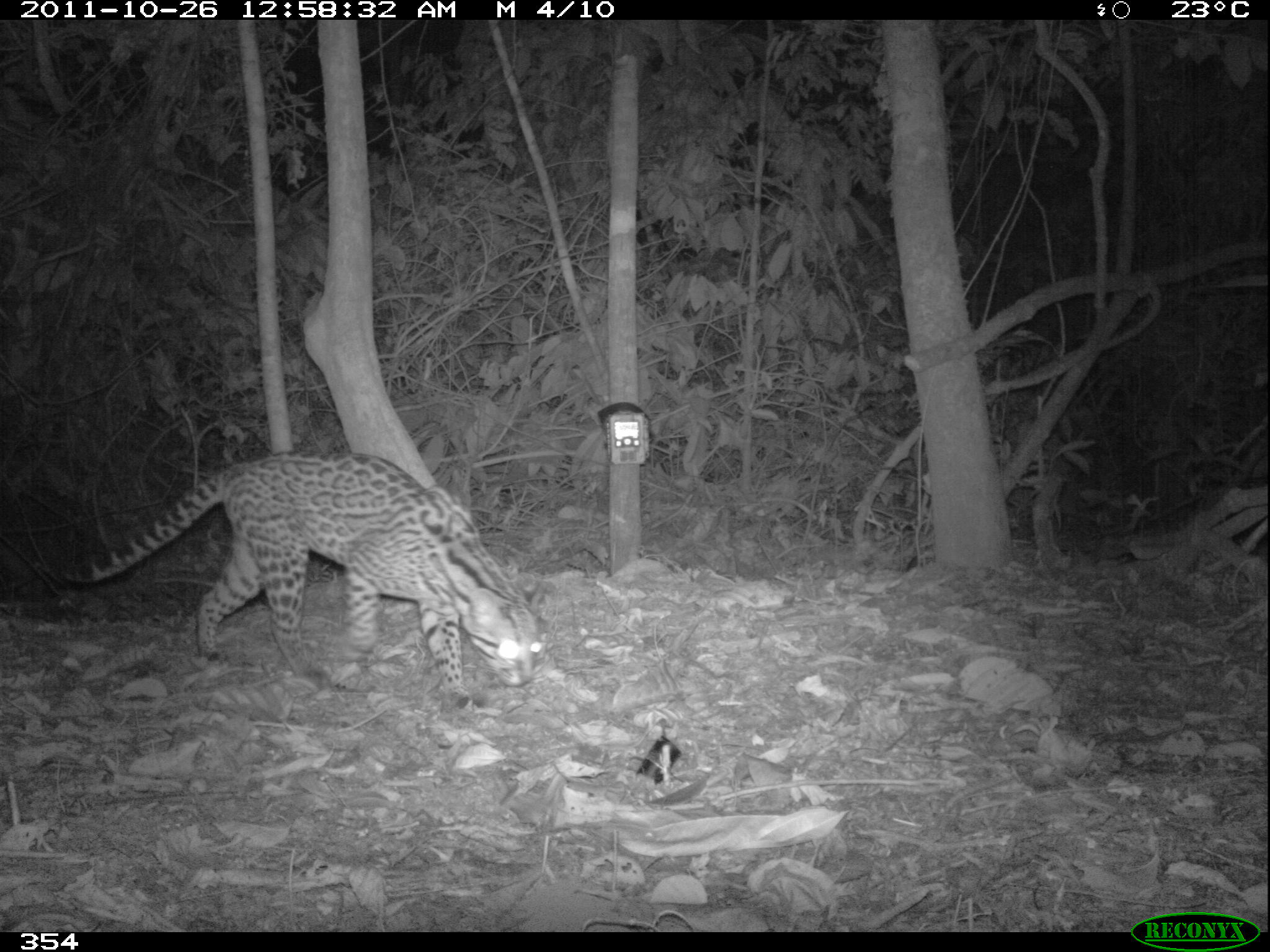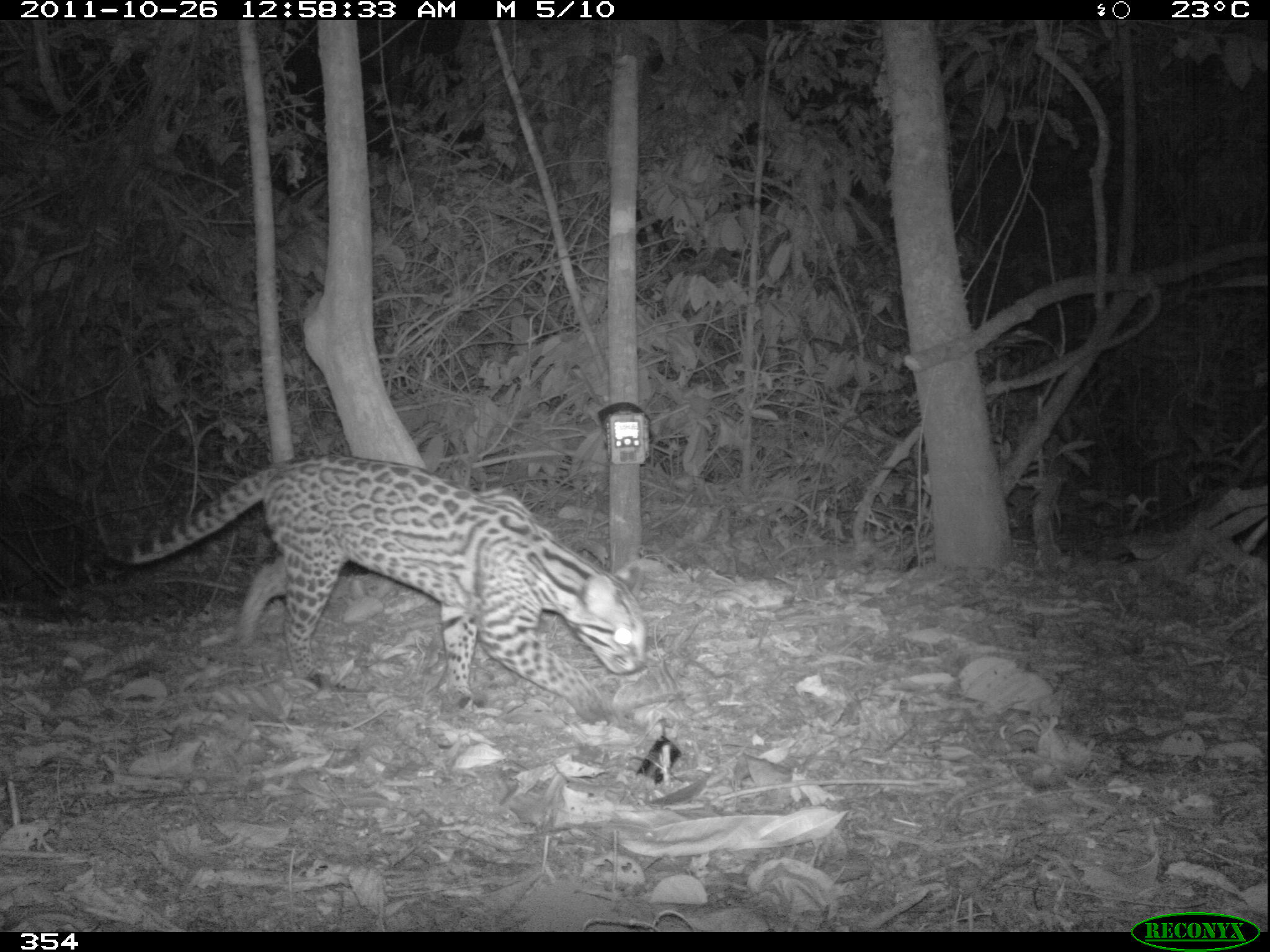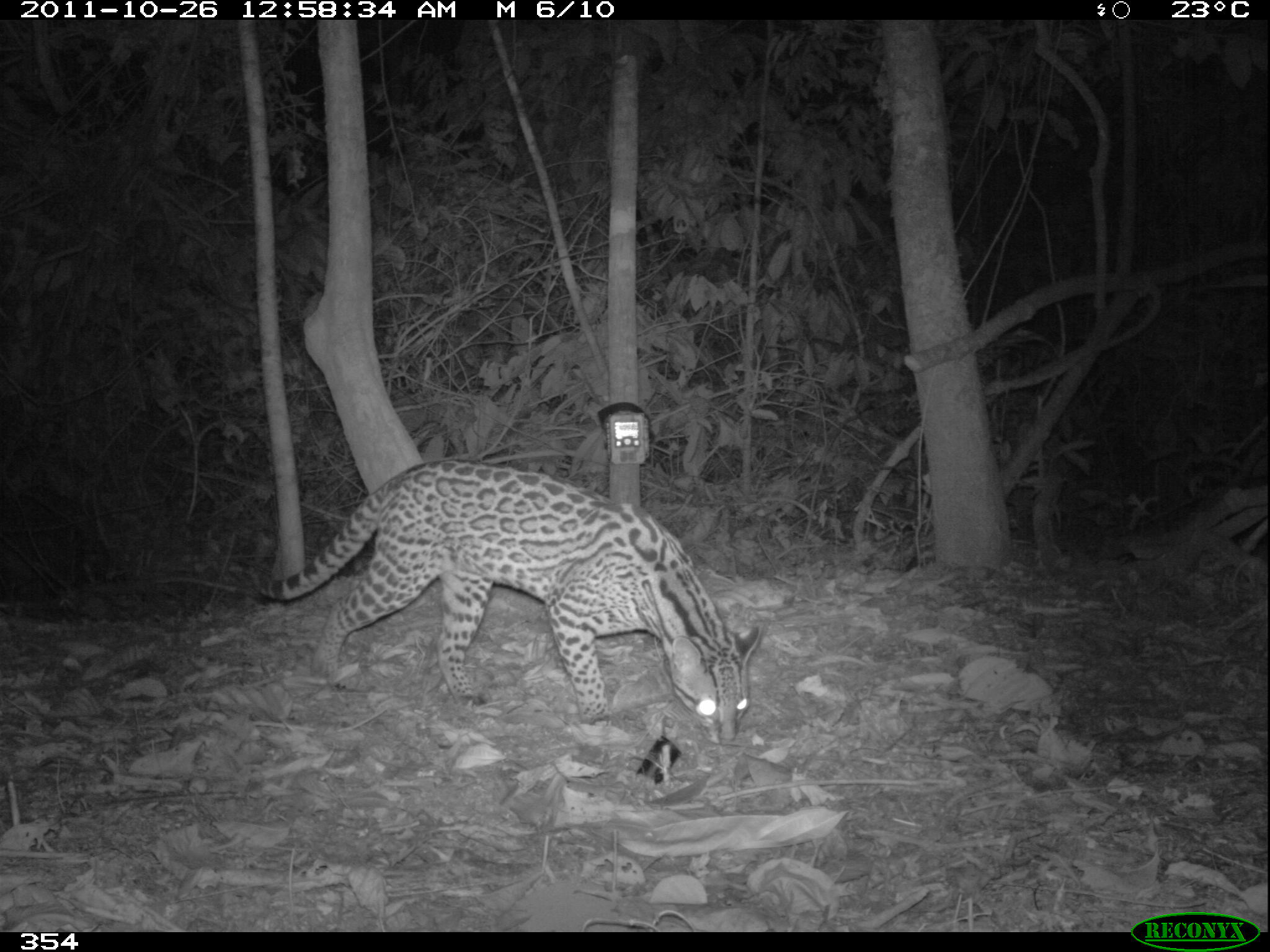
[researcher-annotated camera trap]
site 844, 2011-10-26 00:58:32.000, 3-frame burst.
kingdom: Animalia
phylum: Chordata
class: Mammalia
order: Carnivora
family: Felidae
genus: Leopardus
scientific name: Leopardus pardalis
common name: ocelot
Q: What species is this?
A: Leopardus pardalis (ocelot).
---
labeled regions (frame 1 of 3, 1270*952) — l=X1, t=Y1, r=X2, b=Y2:
leopardus pardalis: l=59, t=448, r=549, b=708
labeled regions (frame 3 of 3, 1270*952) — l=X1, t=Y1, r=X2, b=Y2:
leopardus pardalis: l=245, t=457, r=762, b=747